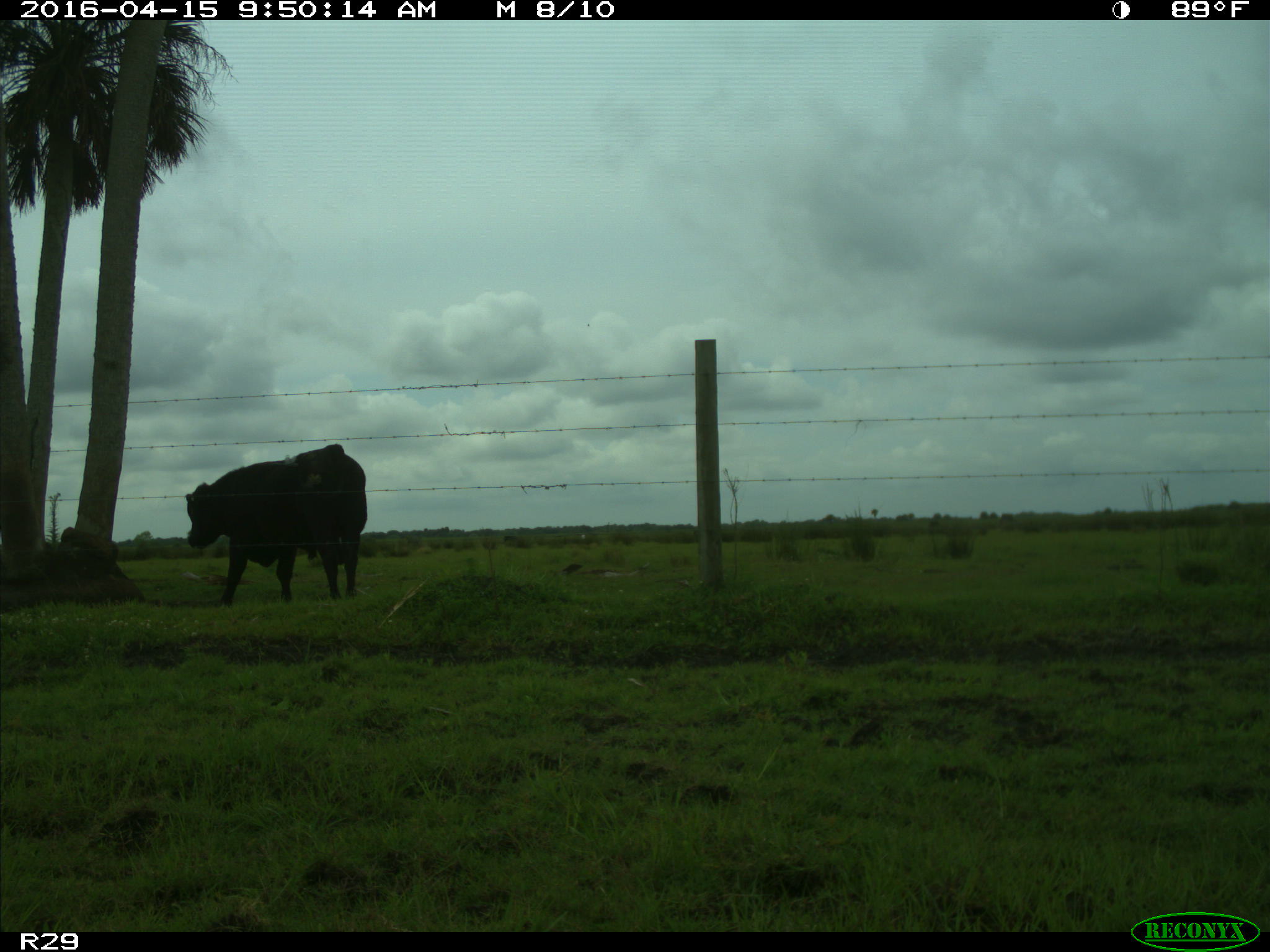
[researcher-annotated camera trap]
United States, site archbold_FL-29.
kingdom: Animalia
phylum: Chordata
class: Mammalia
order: Artiodactyla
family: Bovidae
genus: Bos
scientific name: Bos taurus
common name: domestic cow